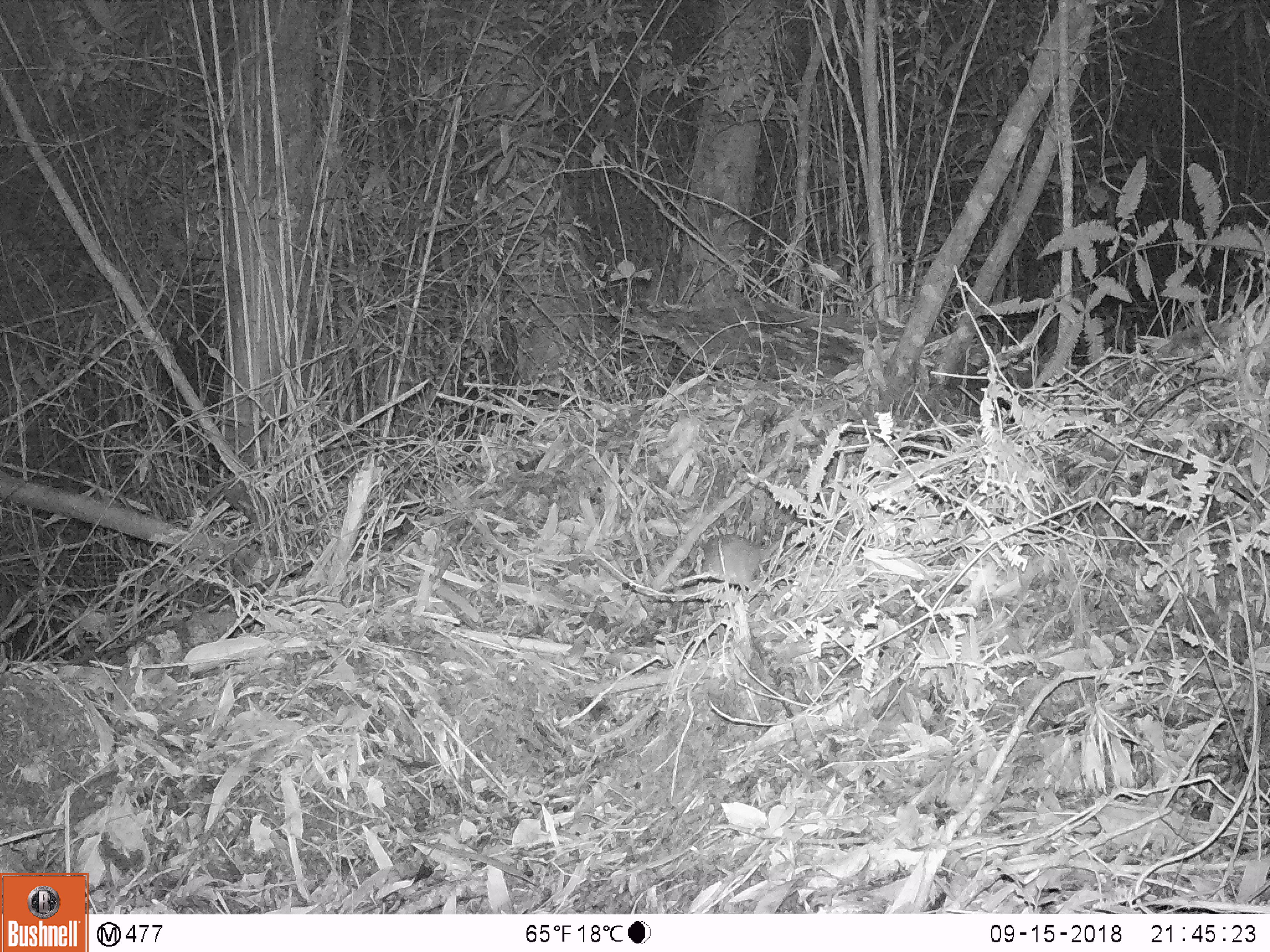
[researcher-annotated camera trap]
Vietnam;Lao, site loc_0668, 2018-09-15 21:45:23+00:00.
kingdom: Animalia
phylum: Chordata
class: Mammalia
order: Rodentia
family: Muridae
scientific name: Muridae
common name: old-world mice and rats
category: unidentified murid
Unidentified murid (old-world mice and rats) (Muridae). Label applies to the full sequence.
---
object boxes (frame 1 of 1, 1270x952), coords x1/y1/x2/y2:
unidentified murid: 688/520/804/592